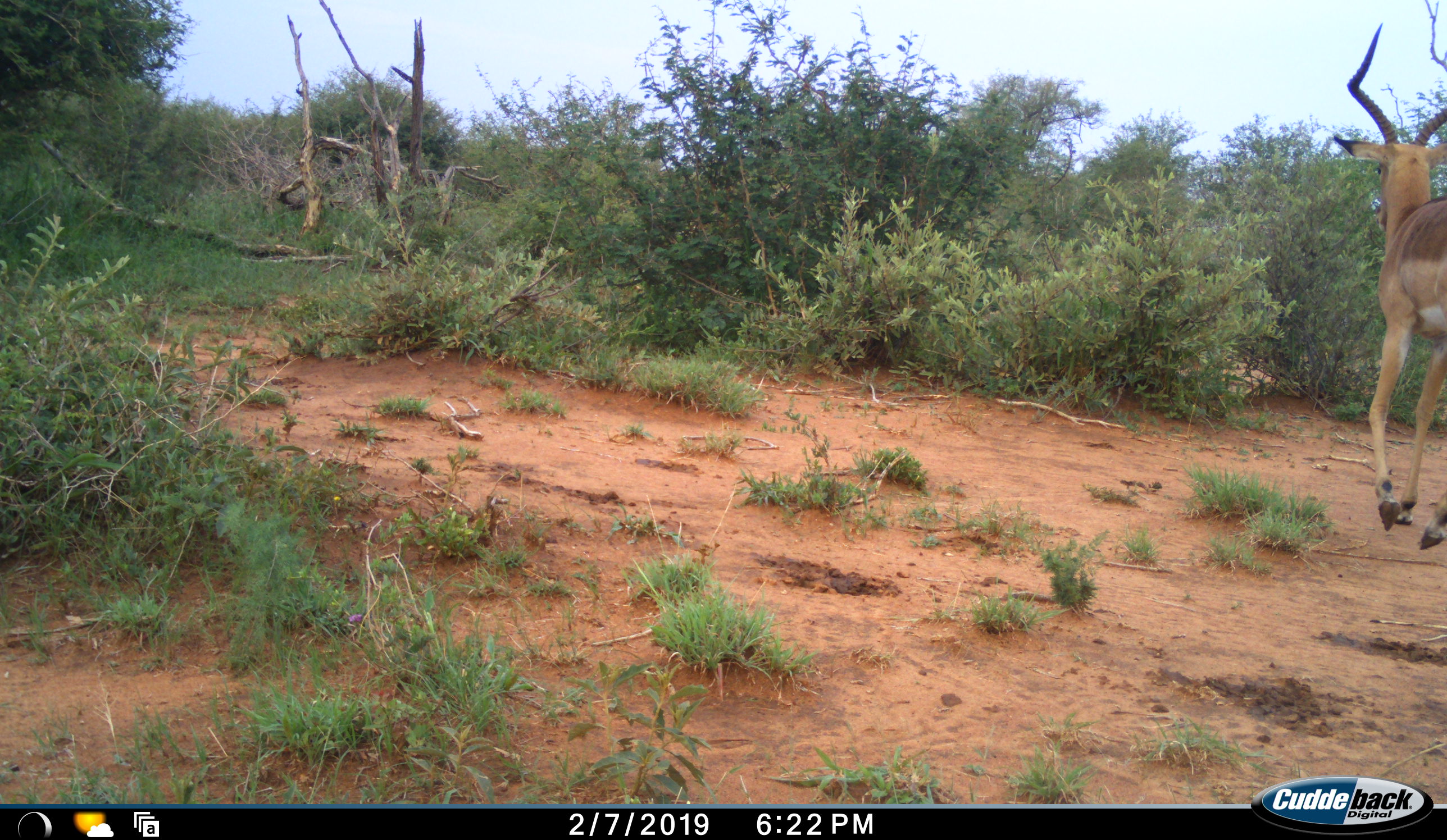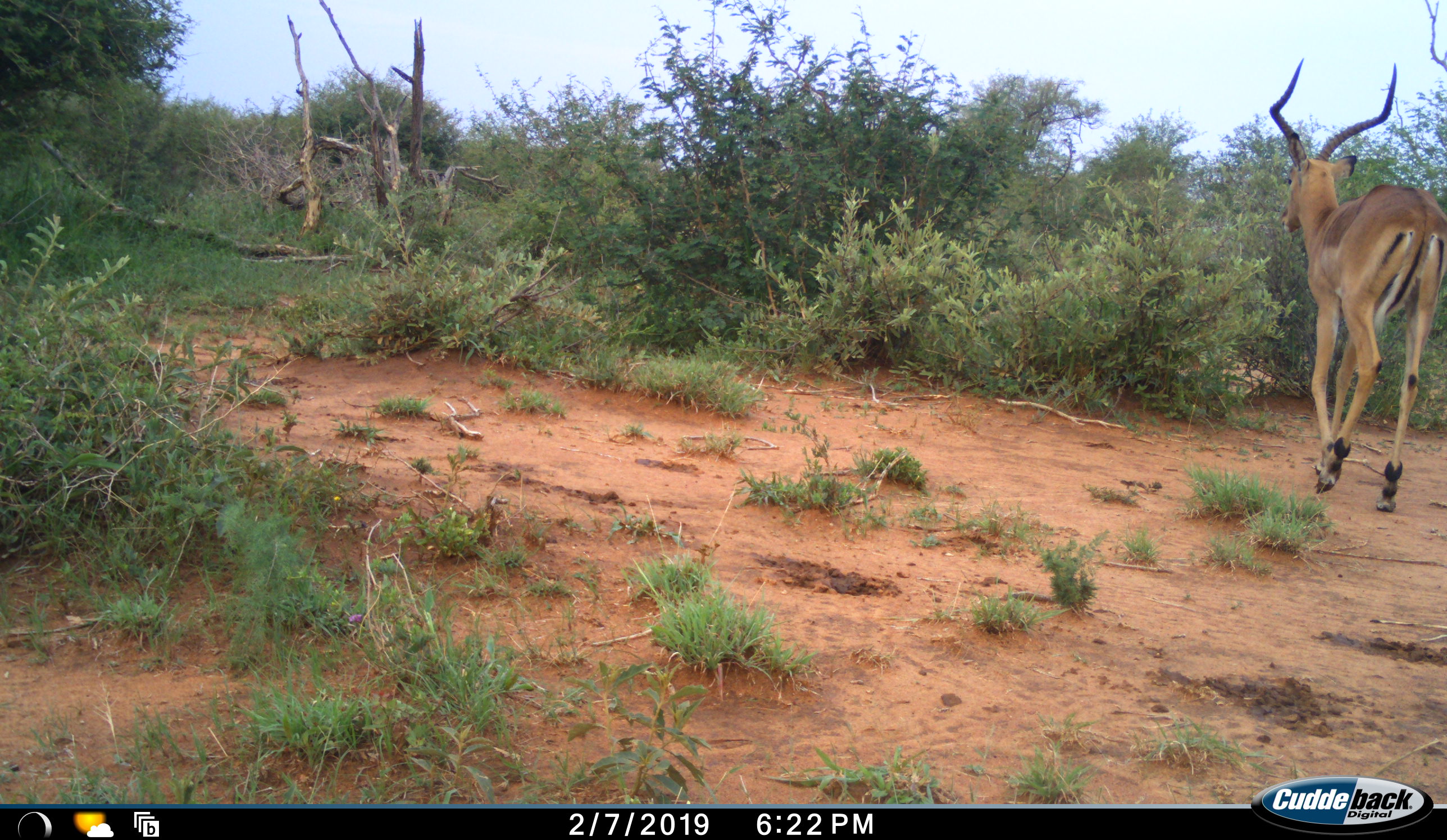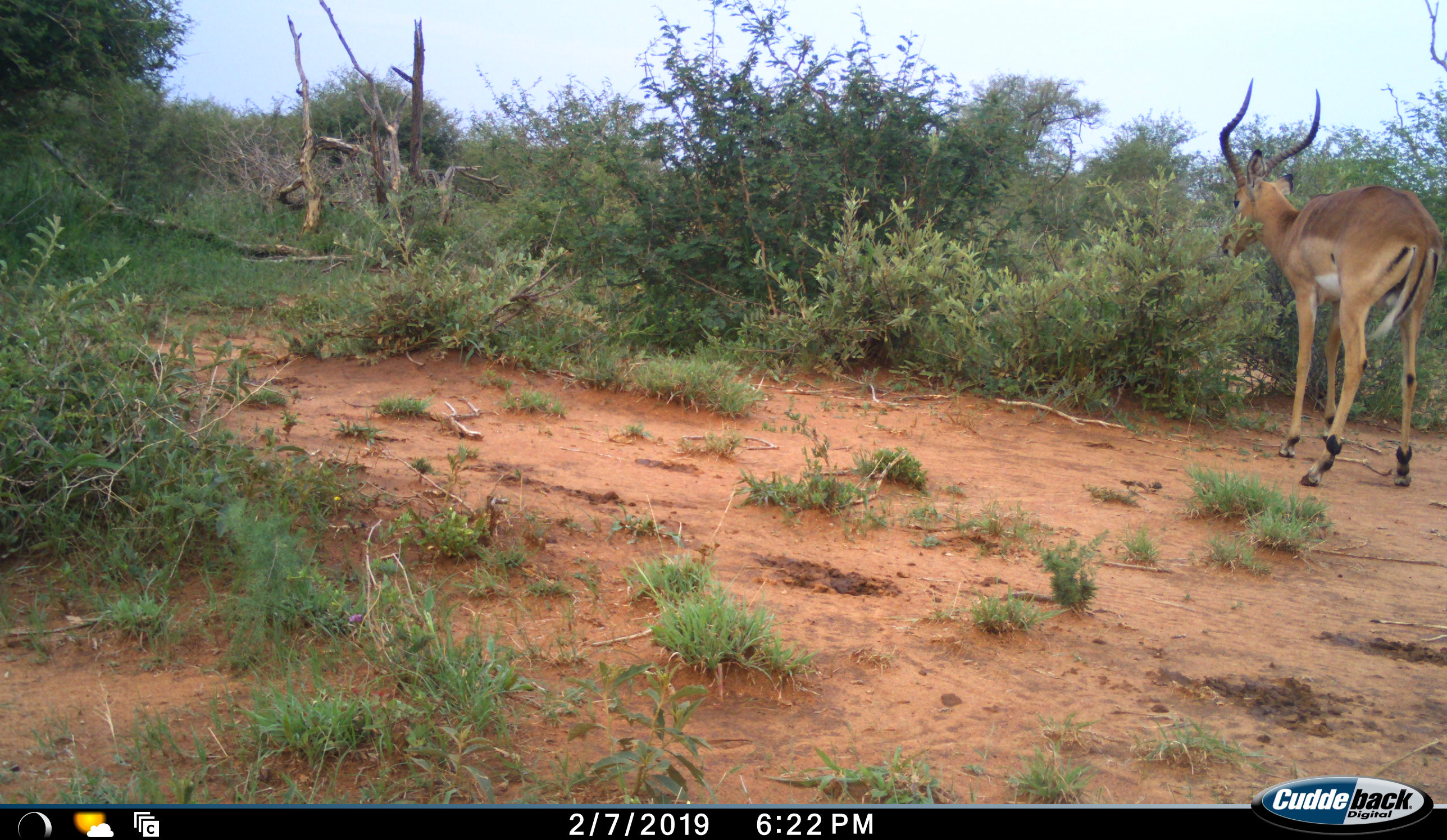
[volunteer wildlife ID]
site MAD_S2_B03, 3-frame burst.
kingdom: Animalia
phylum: Chordata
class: Mammalia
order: Artiodactyla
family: Bovidae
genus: Aepyceros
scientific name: Aepyceros melampus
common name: impala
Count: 1.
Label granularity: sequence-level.